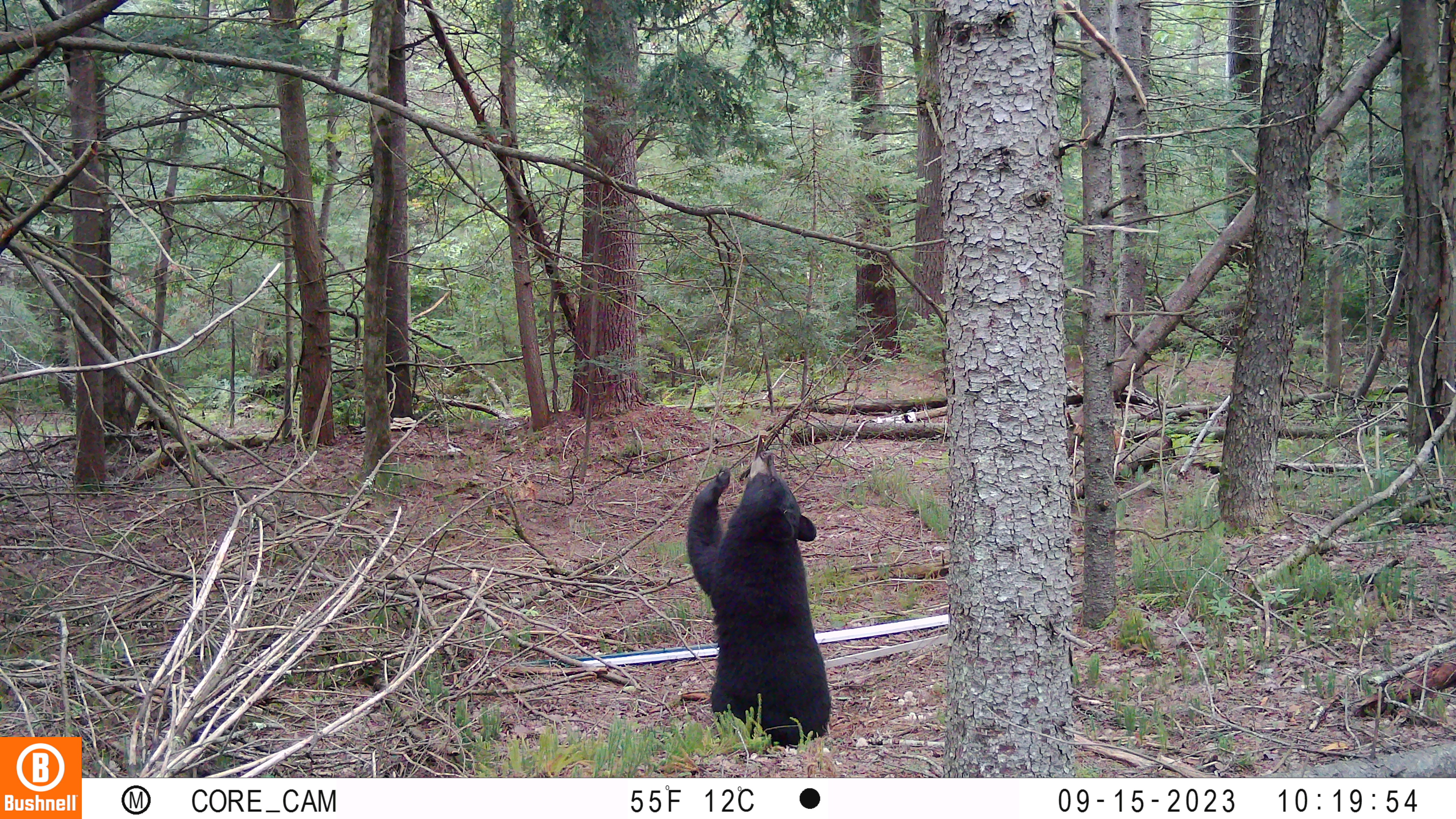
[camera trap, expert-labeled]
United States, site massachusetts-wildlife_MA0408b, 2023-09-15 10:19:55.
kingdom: Animalia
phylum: Chordata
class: Mammalia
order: Carnivora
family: Ursidae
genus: Ursus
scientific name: Ursus americanus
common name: black bear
Black bear (Ursus americanus).